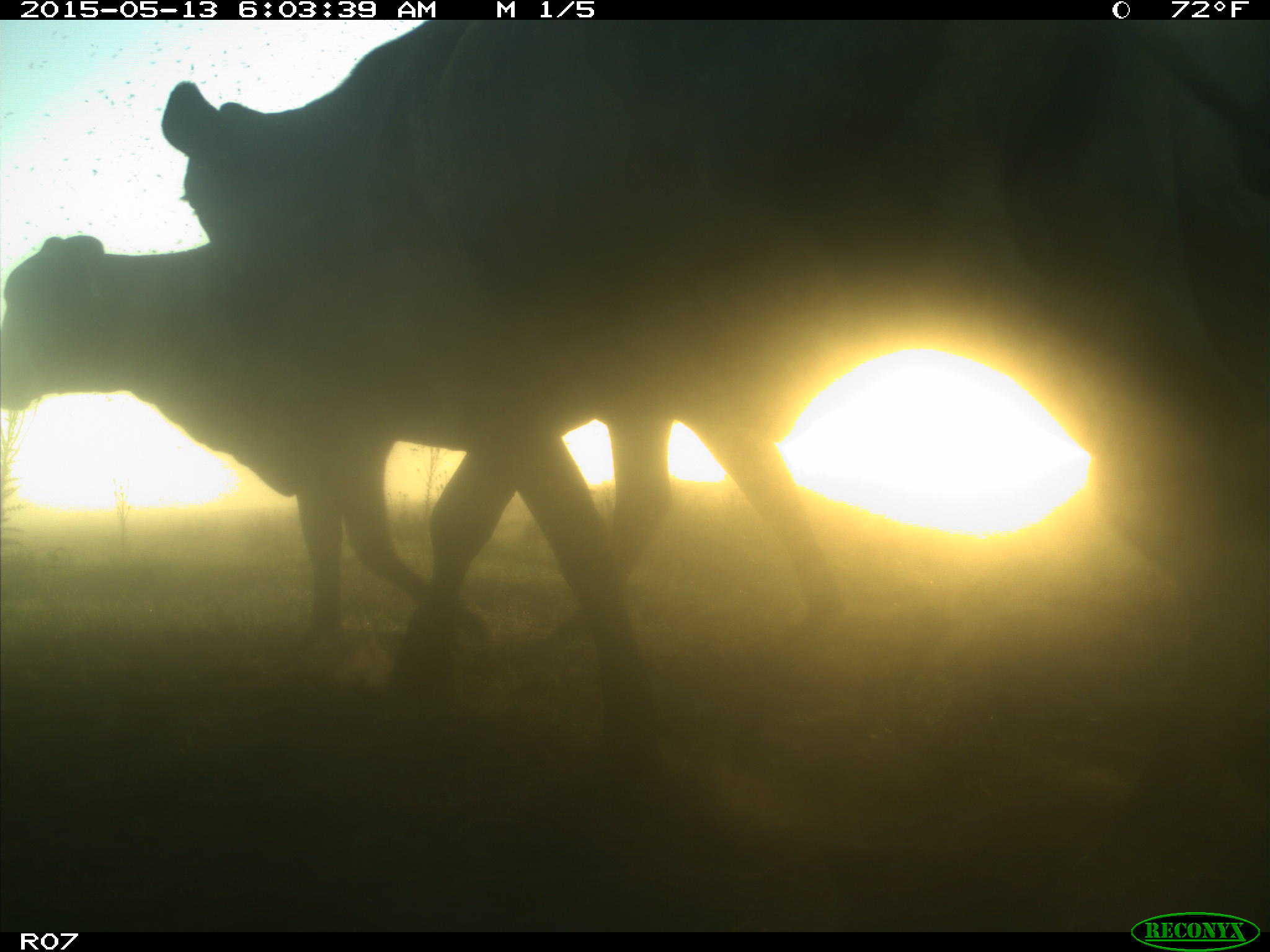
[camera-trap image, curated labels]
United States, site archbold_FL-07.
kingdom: Animalia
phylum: Chordata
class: Mammalia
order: Artiodactyla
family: Bovidae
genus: Bos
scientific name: Bos taurus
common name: domestic cow